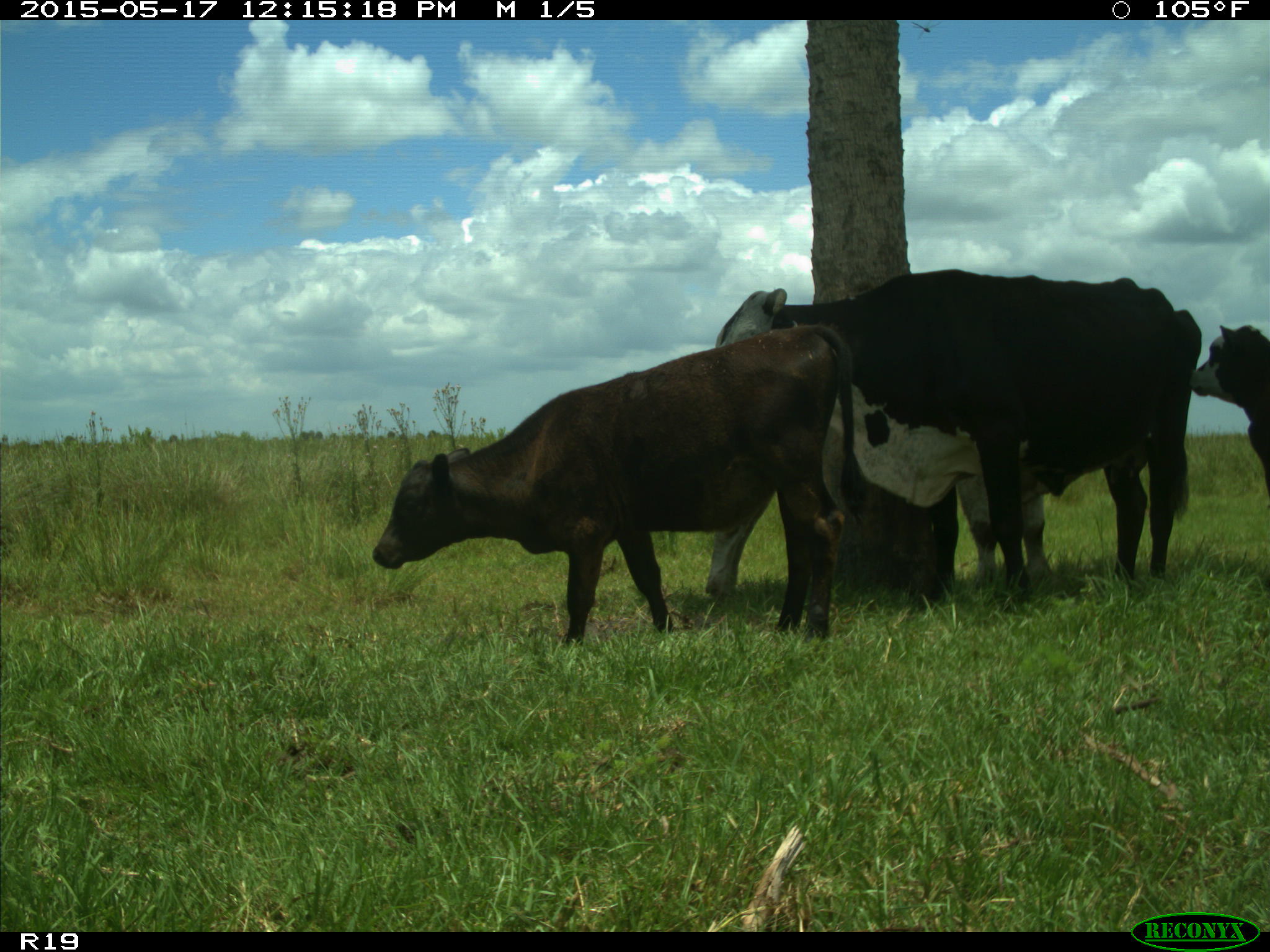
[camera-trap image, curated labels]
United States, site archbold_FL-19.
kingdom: Animalia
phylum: Chordata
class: Mammalia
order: Artiodactyla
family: Bovidae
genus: Bos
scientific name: Bos taurus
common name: domestic cow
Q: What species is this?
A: Bos taurus (domestic cow).